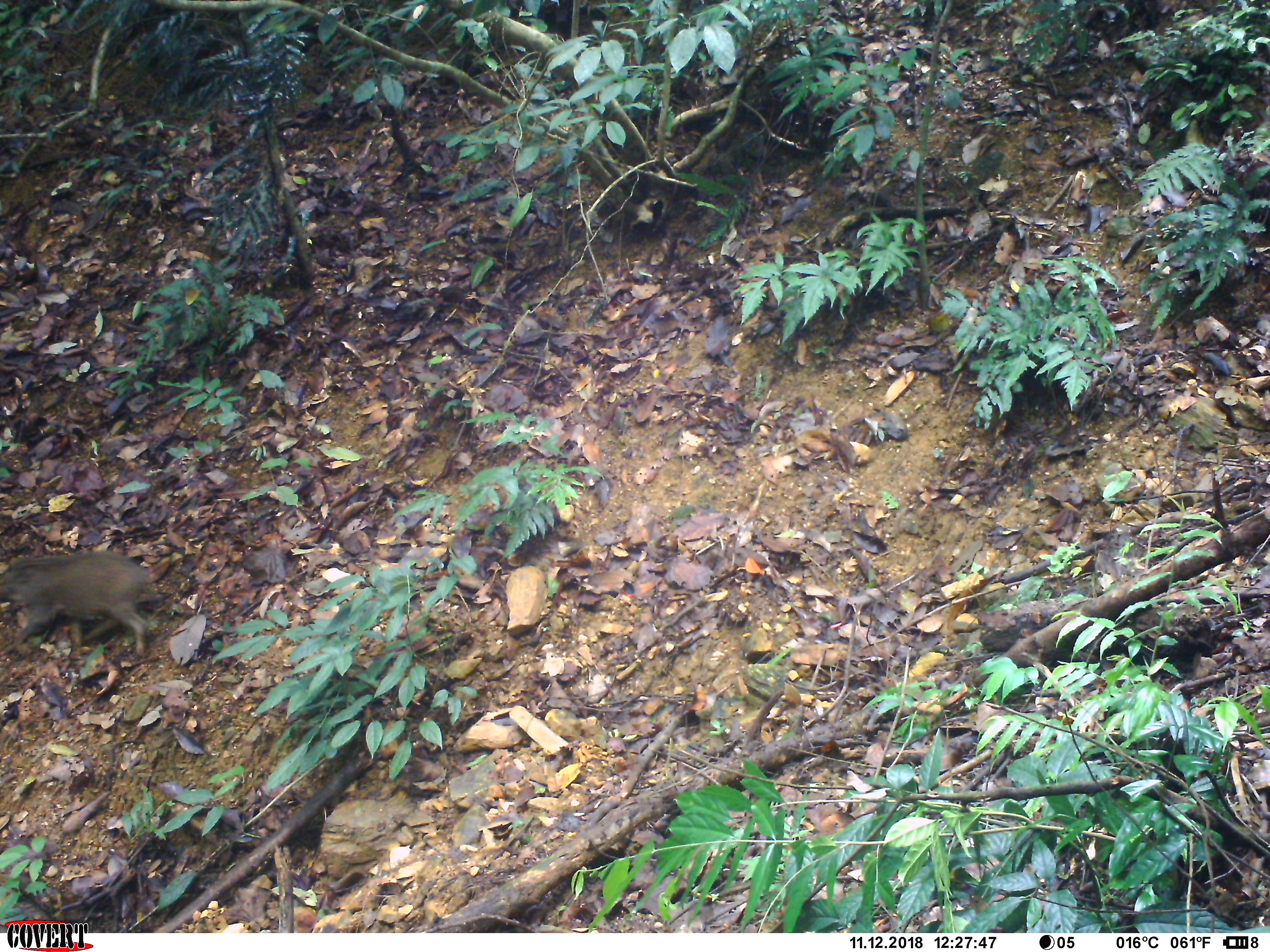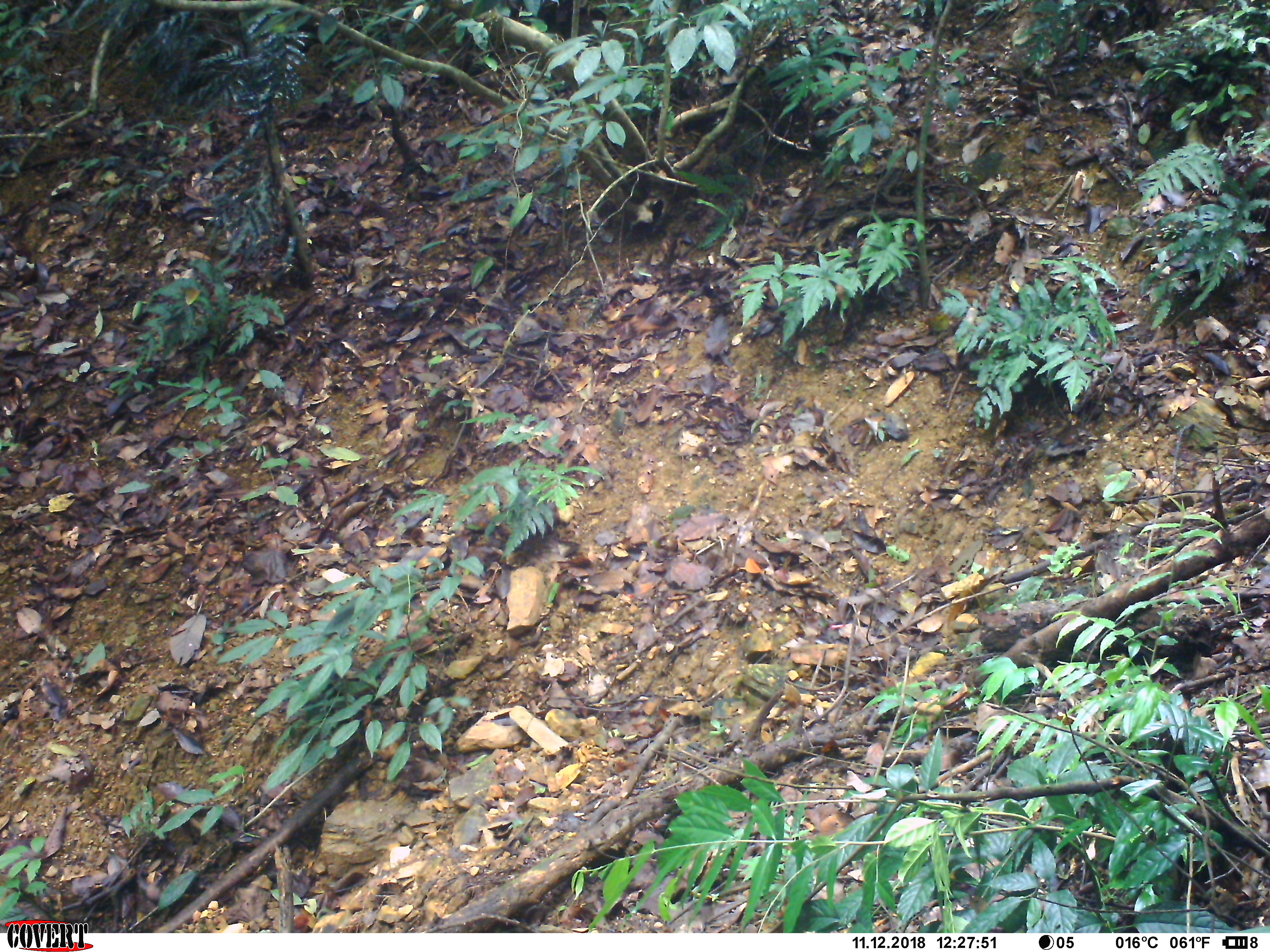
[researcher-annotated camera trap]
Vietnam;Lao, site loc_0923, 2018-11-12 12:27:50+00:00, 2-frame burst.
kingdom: Animalia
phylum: Chordata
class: Mammalia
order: Artiodactyla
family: Suidae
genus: Sus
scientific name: Sus scrofa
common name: eurasian wild pig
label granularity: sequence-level